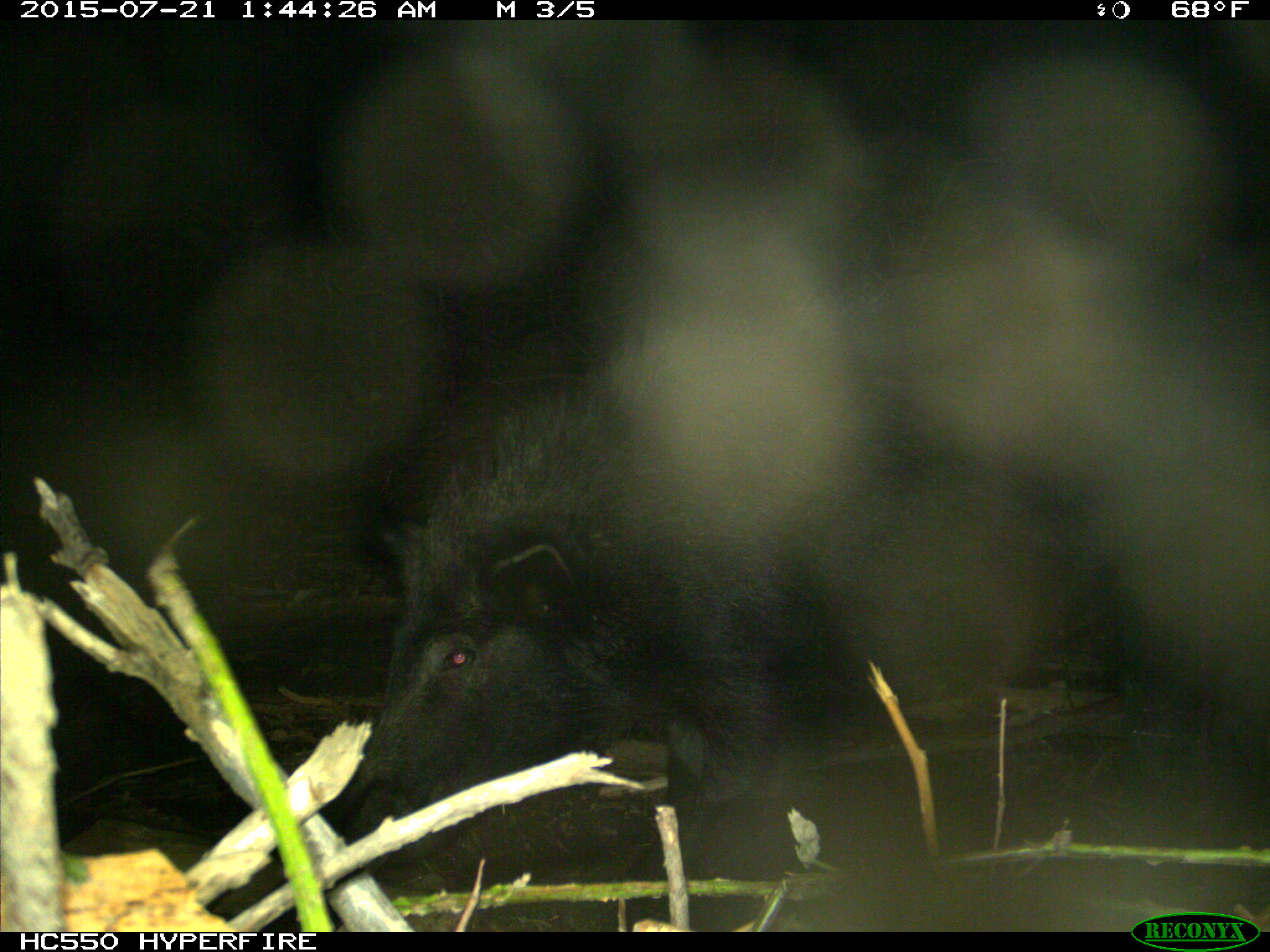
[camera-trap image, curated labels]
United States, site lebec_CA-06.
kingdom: Animalia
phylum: Chordata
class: Mammalia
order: Artiodactyla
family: Suidae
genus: Sus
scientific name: Sus scrofa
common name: wild boar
Sus scrofa (wild boar).